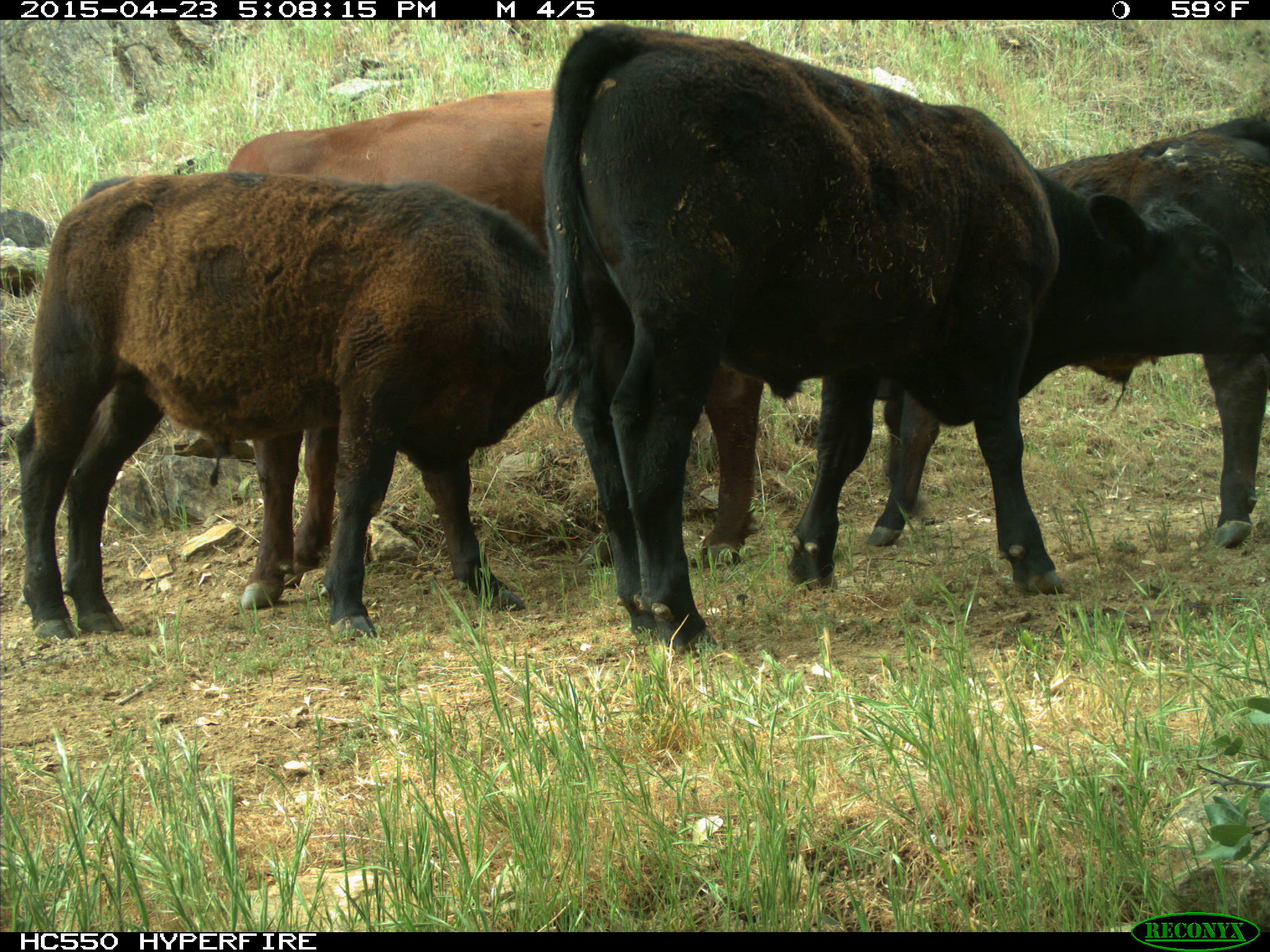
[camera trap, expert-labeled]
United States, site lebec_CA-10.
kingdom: Animalia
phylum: Chordata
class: Mammalia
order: Artiodactyla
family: Bovidae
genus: Bos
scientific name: Bos taurus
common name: domestic cow